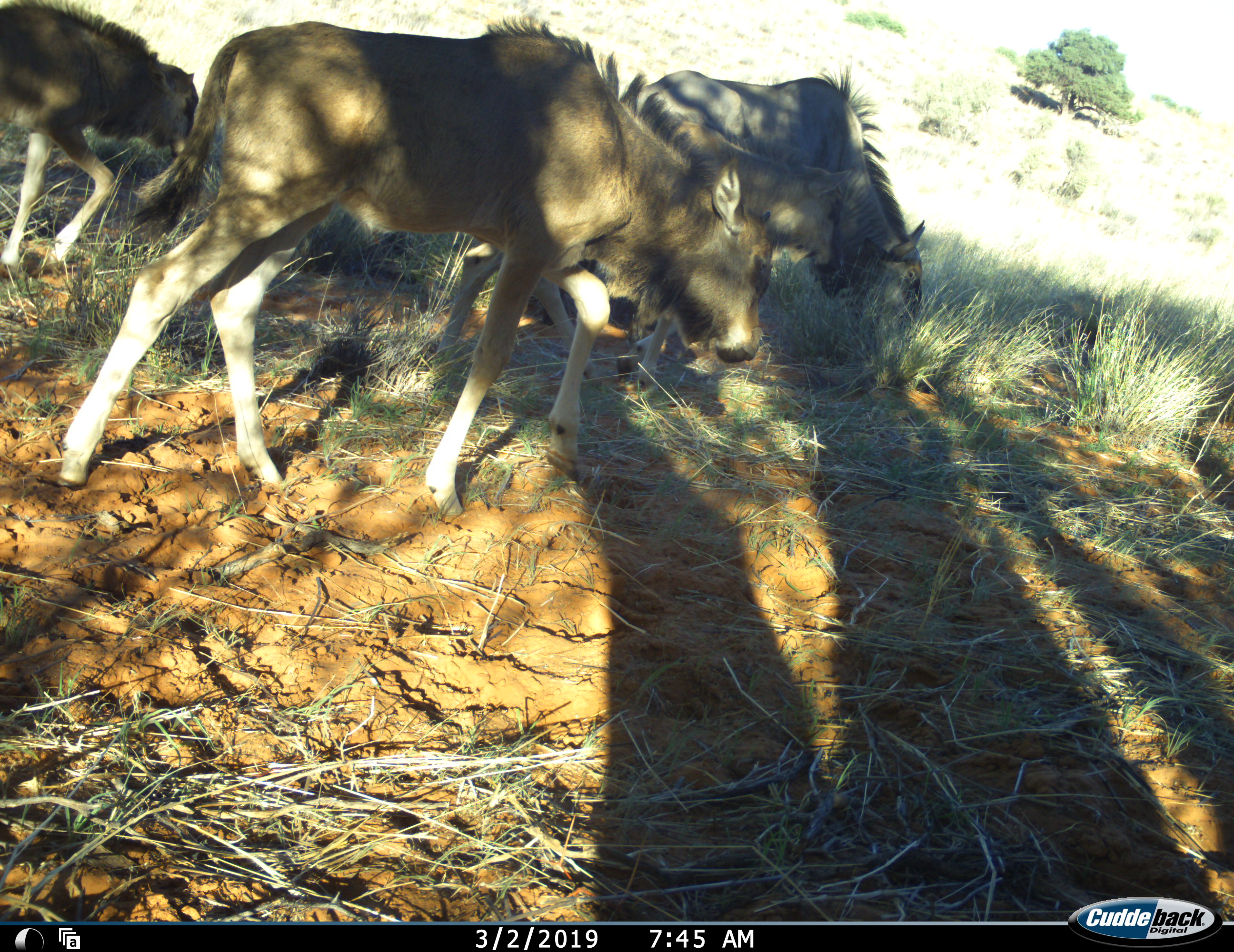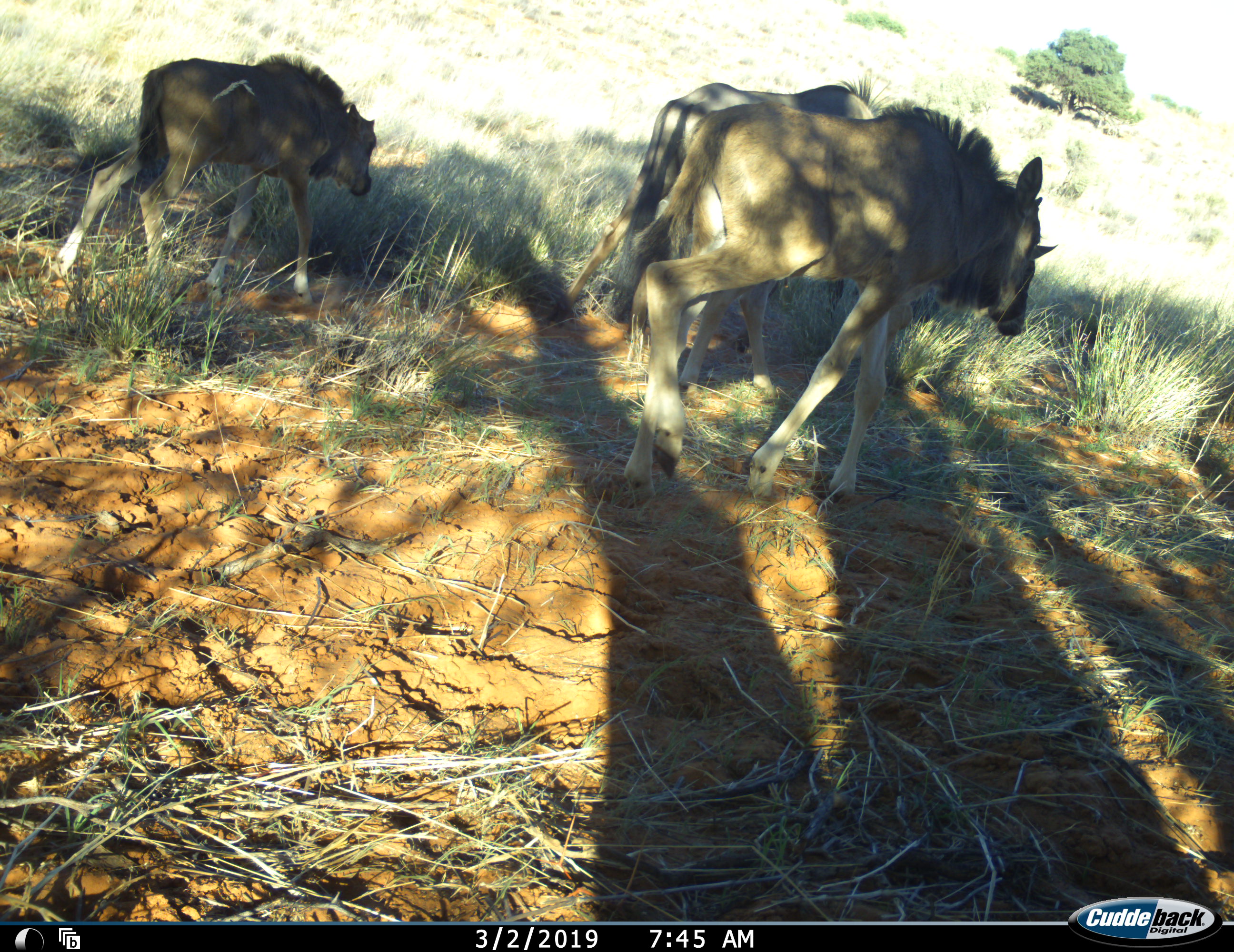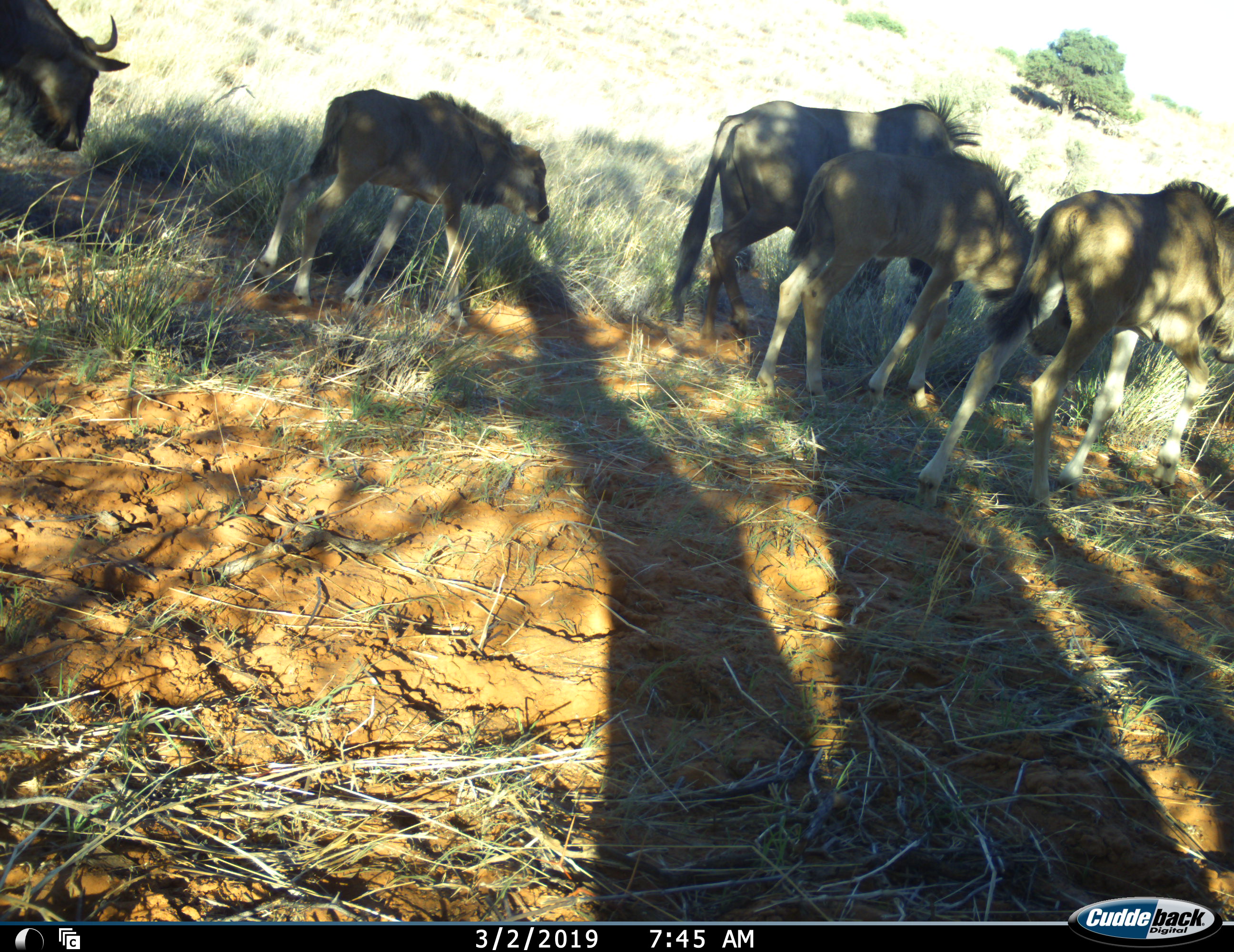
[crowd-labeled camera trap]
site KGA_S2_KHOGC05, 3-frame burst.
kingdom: Animalia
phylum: Chordata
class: Mammalia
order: Artiodactyla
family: Bovidae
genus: Connochaetes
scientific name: Connochaetes taurinus taurinus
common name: blue wildebeest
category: wildebeestblue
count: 5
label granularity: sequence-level